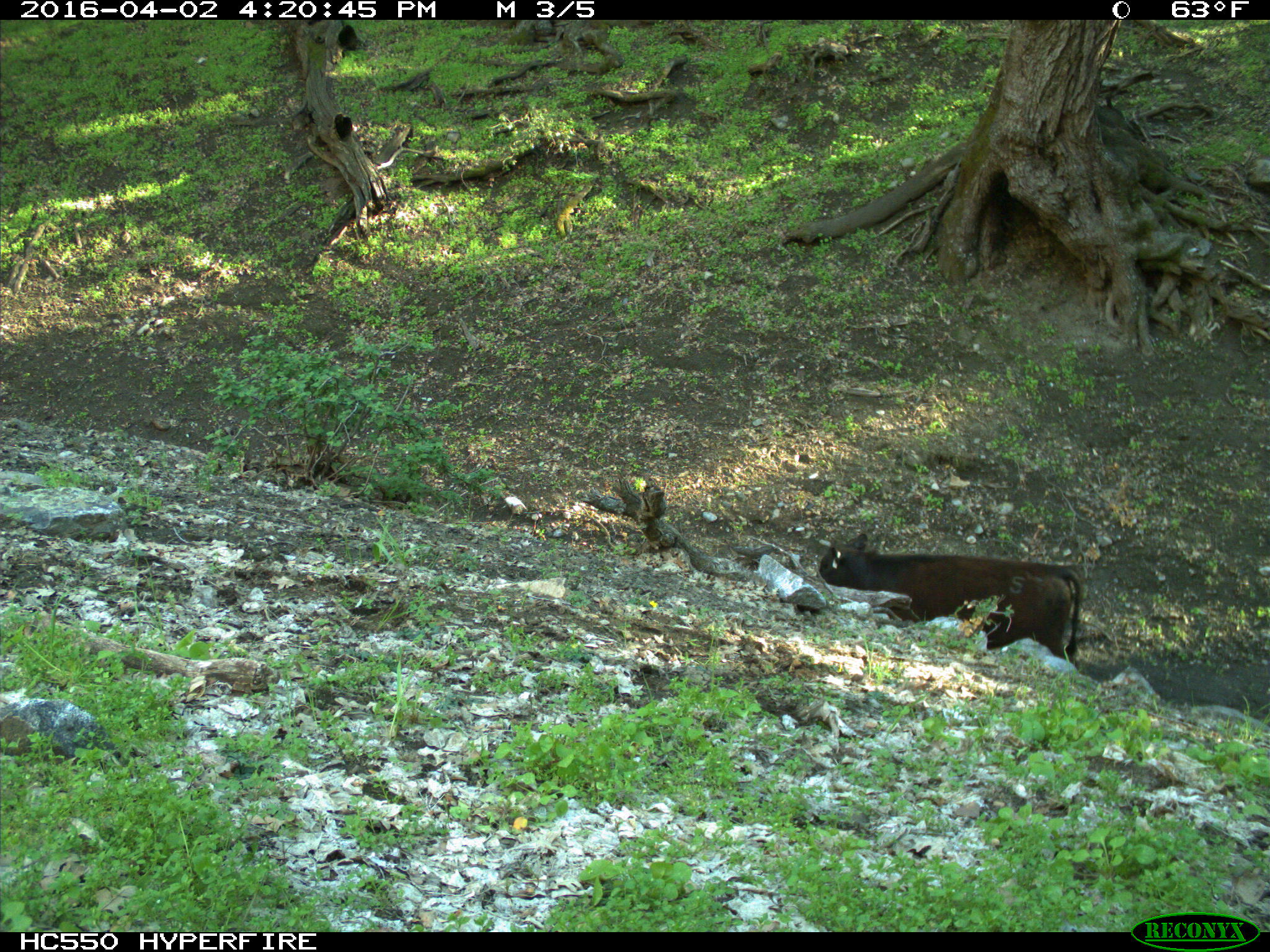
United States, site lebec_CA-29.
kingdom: Animalia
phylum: Chordata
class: Mammalia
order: Artiodactyla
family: Bovidae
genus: Bos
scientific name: Bos taurus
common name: domestic cow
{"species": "Bos taurus (domestic cow)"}